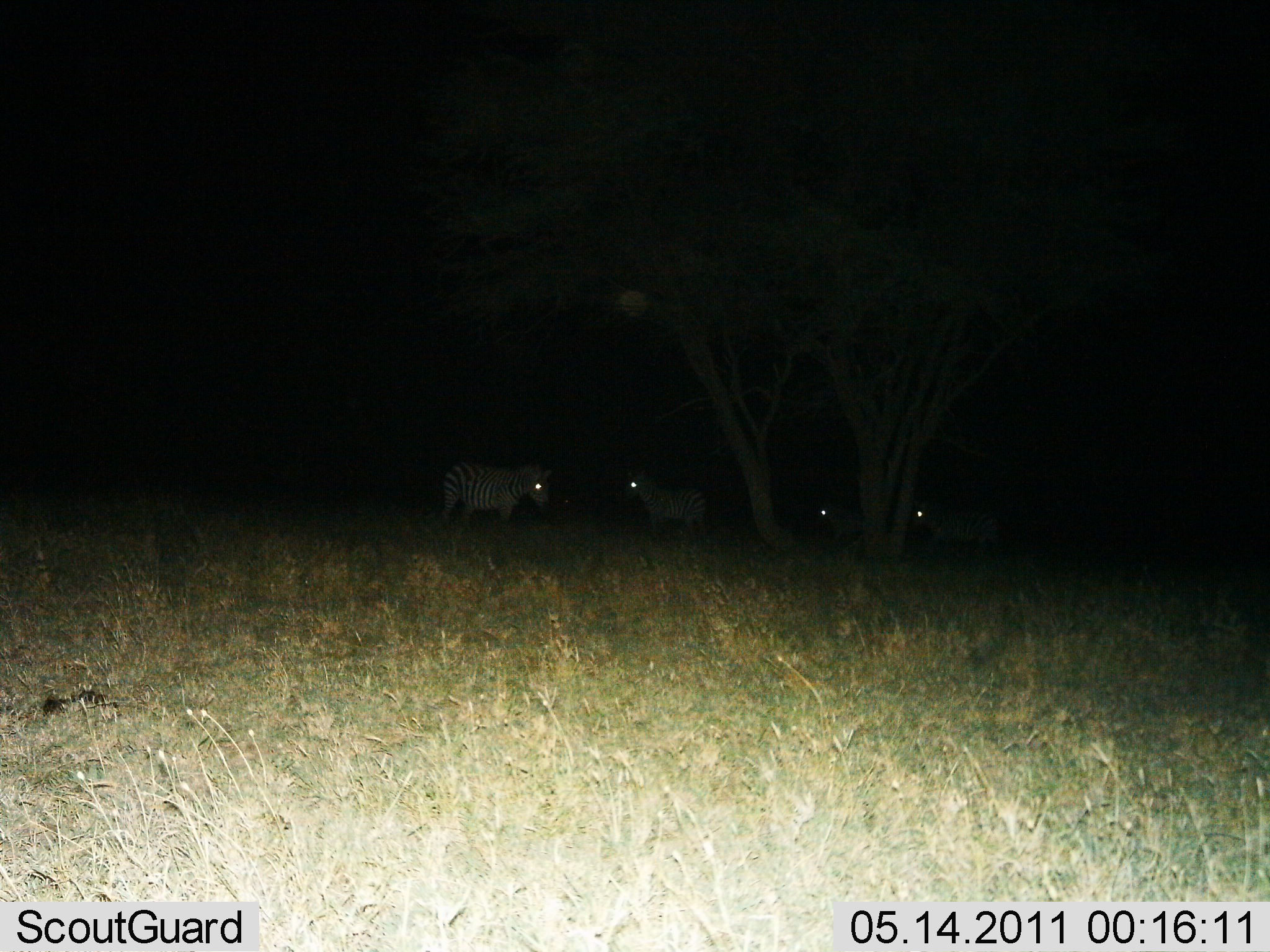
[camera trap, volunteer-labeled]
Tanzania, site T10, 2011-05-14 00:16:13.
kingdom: Animalia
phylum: Chordata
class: Mammalia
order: Perissodactyla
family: Equidae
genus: Equus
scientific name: Equus quagga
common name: plains zebra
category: zebra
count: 4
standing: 91%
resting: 0%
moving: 18%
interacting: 0%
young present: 0%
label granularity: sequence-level